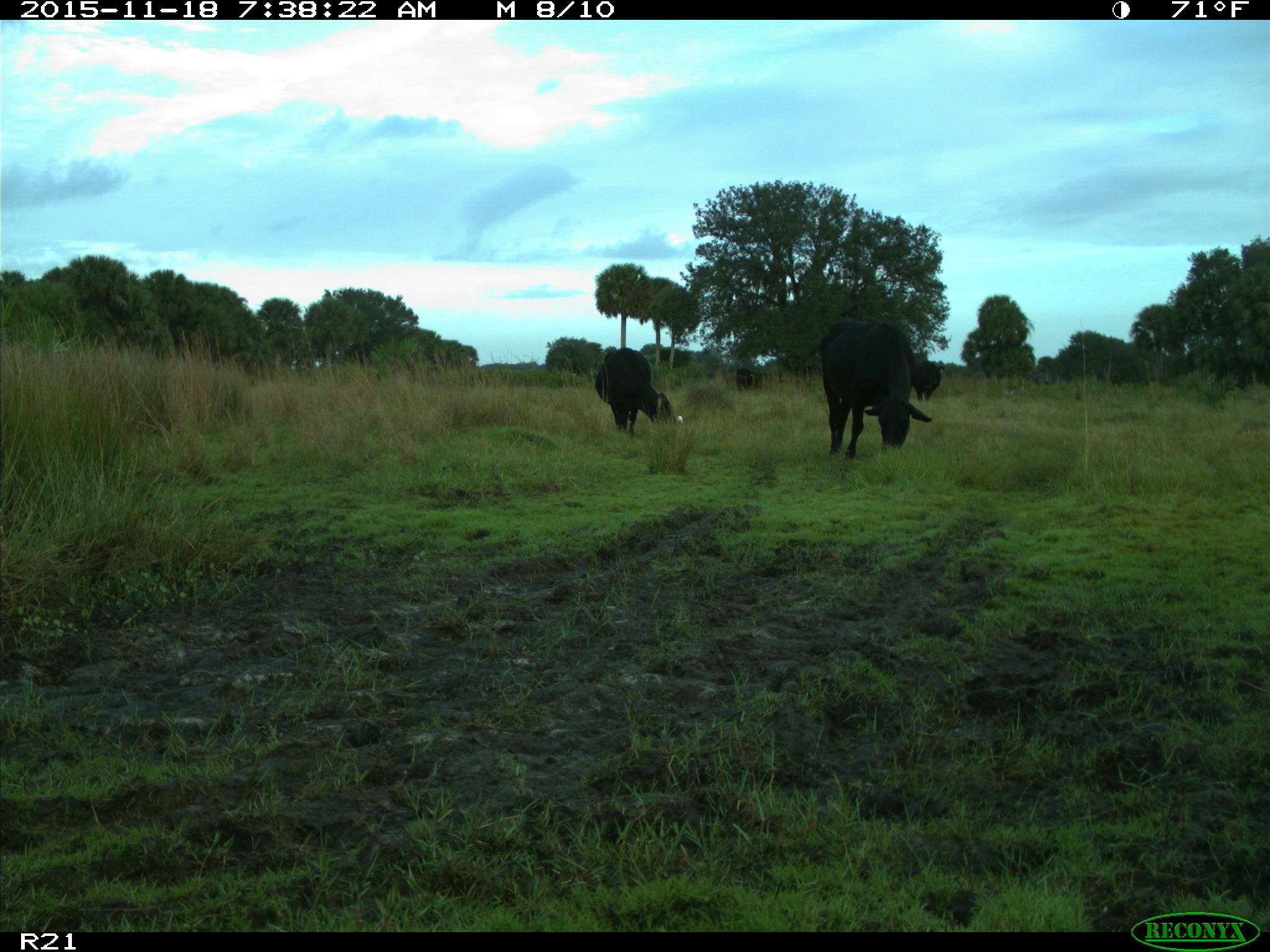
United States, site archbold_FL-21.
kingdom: Animalia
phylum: Chordata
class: Mammalia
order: Artiodactyla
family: Bovidae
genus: Bos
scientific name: Bos taurus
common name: domestic cow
Bos taurus (domestic cow).